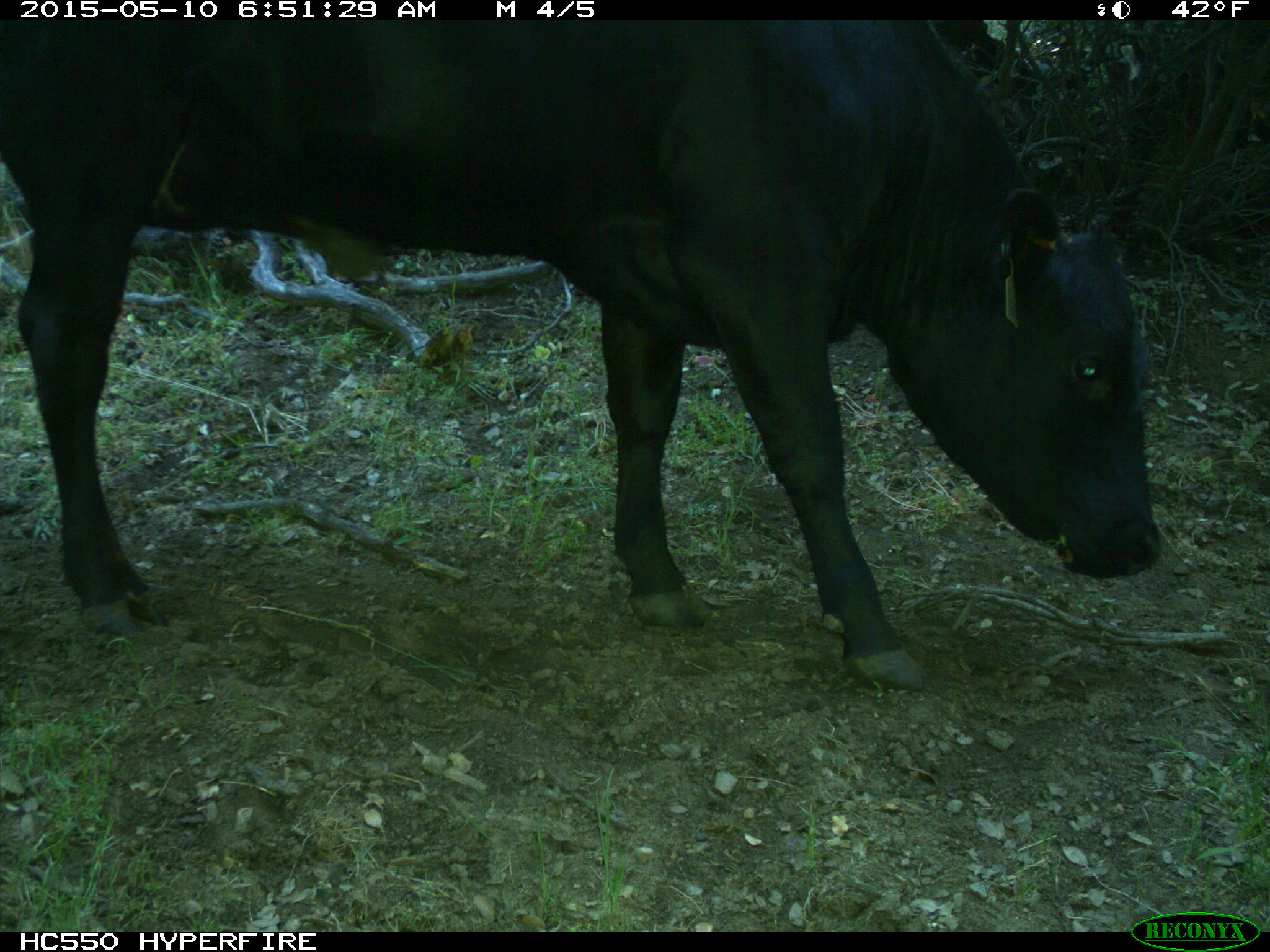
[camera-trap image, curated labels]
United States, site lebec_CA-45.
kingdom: Animalia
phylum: Chordata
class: Mammalia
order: Artiodactyla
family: Bovidae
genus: Bos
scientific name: Bos taurus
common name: domestic cow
Bos taurus (domestic cow).